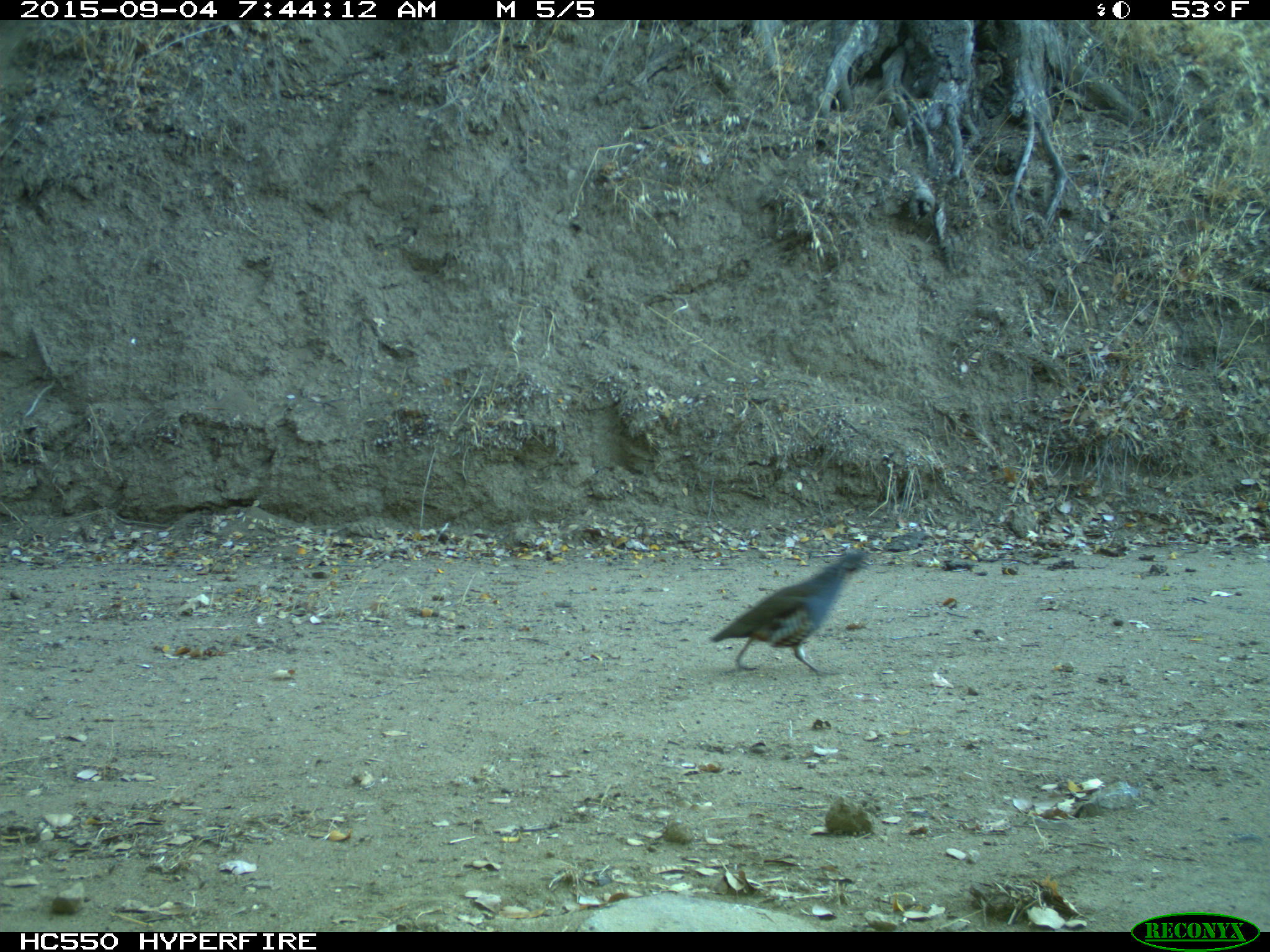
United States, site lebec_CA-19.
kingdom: Animalia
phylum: Chordata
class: Aves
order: Galliformes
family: Odontophoridae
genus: Callipepla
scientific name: Callipepla californica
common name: california quail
Callipepla californica (california quail).